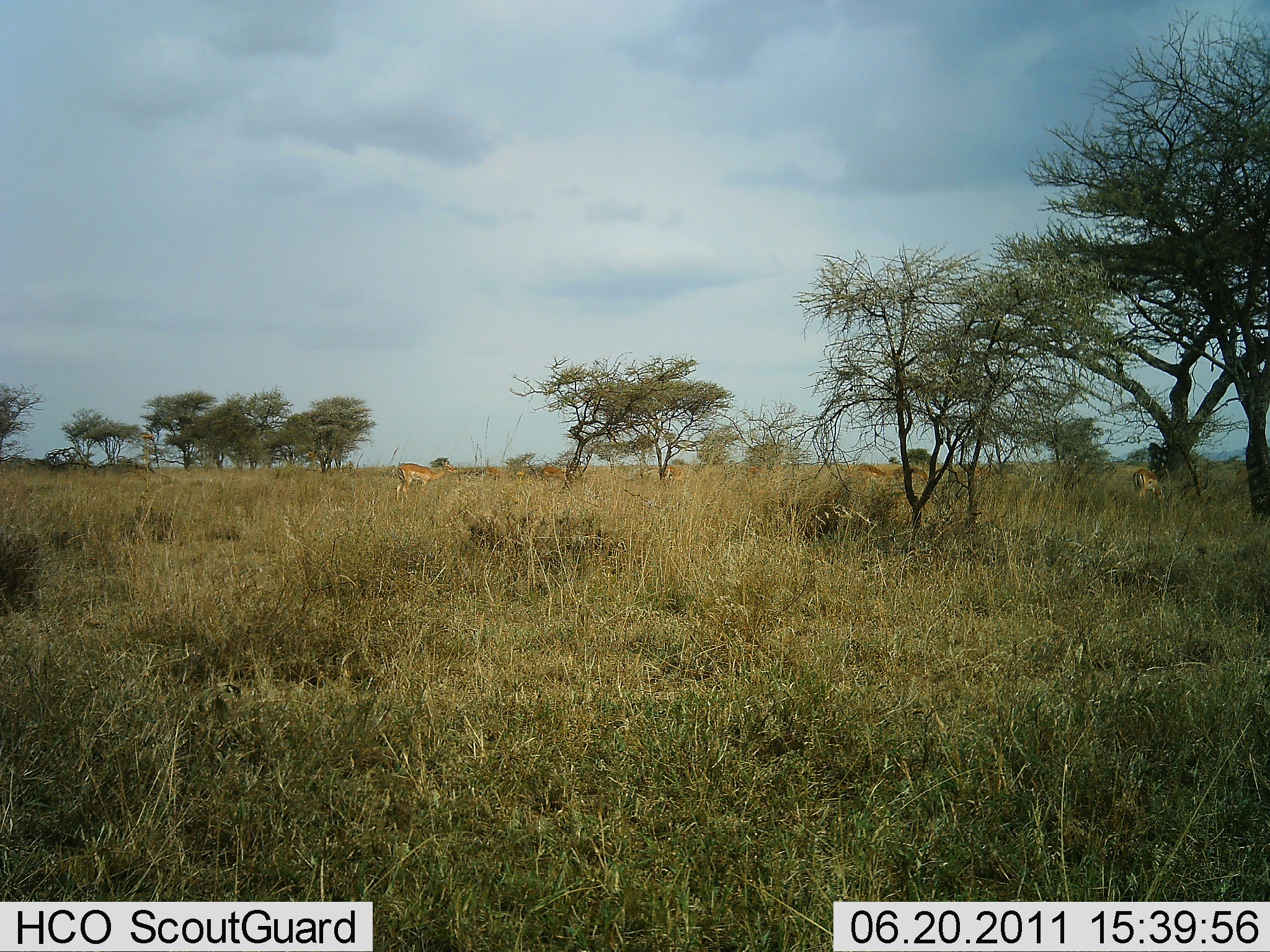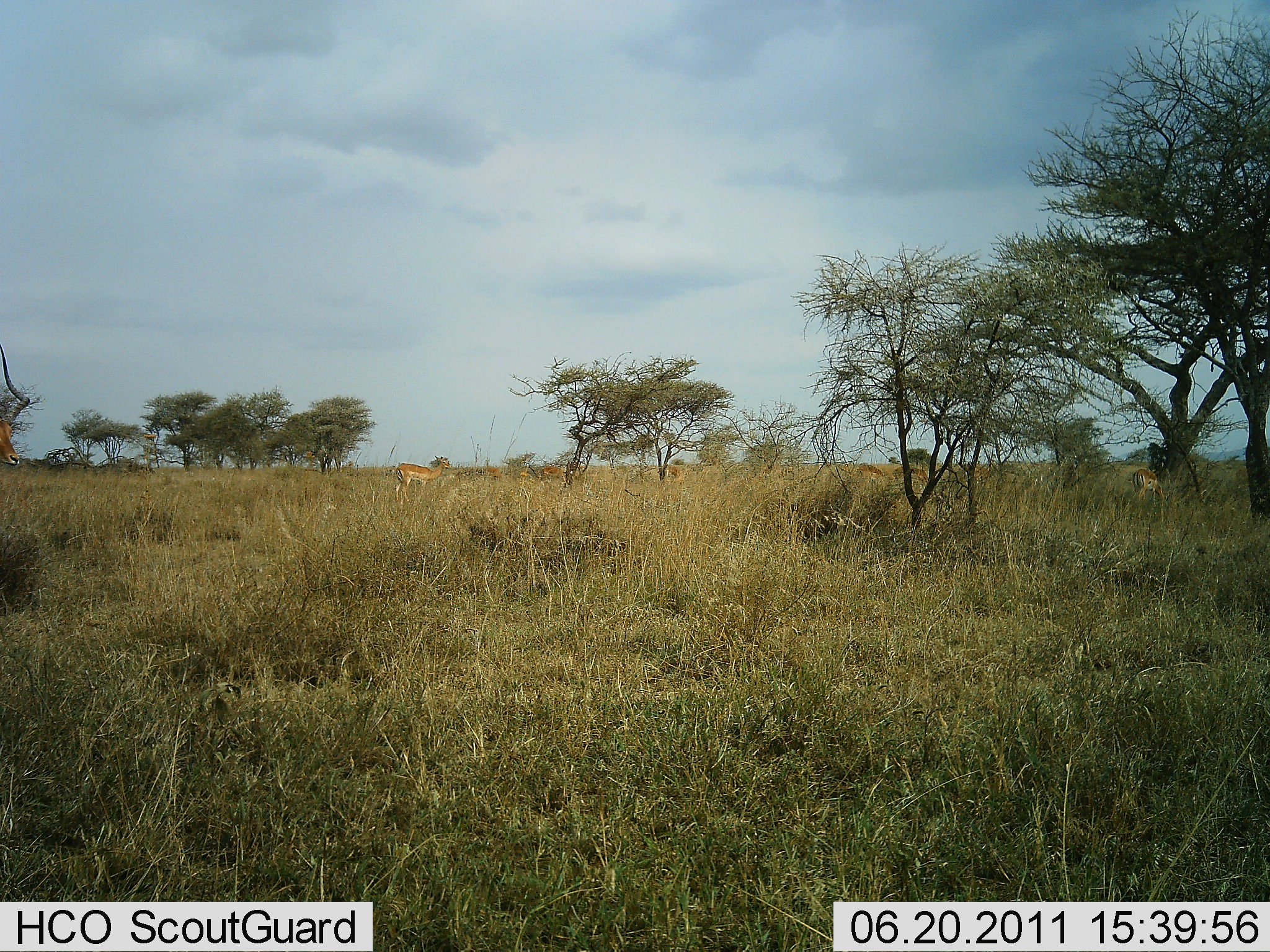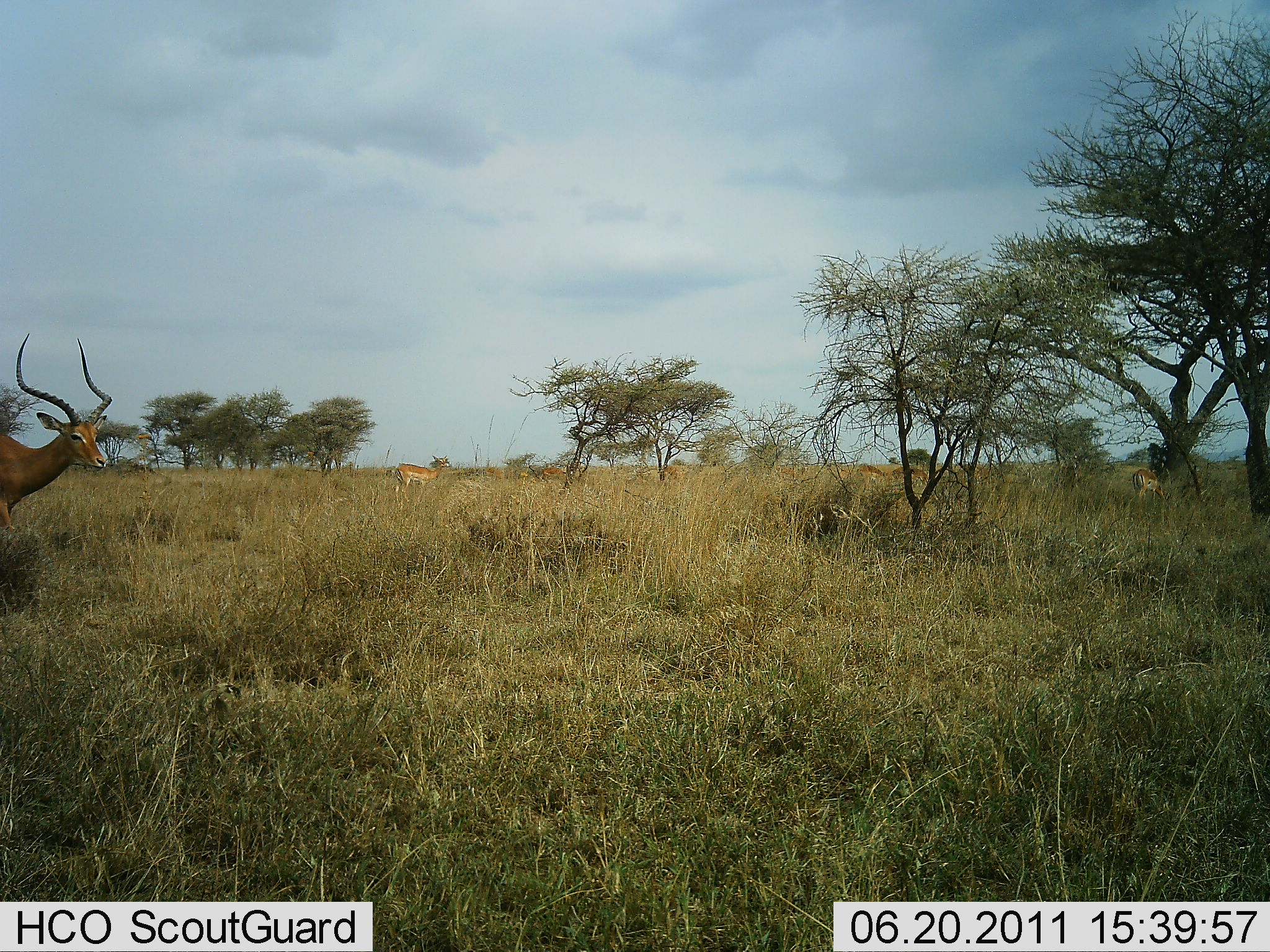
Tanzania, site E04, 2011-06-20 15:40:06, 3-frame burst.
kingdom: Animalia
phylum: Chordata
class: Mammalia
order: Artiodactyla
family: Bovidae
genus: Aepyceros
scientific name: Aepyceros melampus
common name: impala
Impala (Aepyceros melampus), count 3. Behavior (volunteer vote fractions): standing 43%, resting 0%, moving 79%, interacting 0%. Young present (vote fraction): 7%. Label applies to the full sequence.